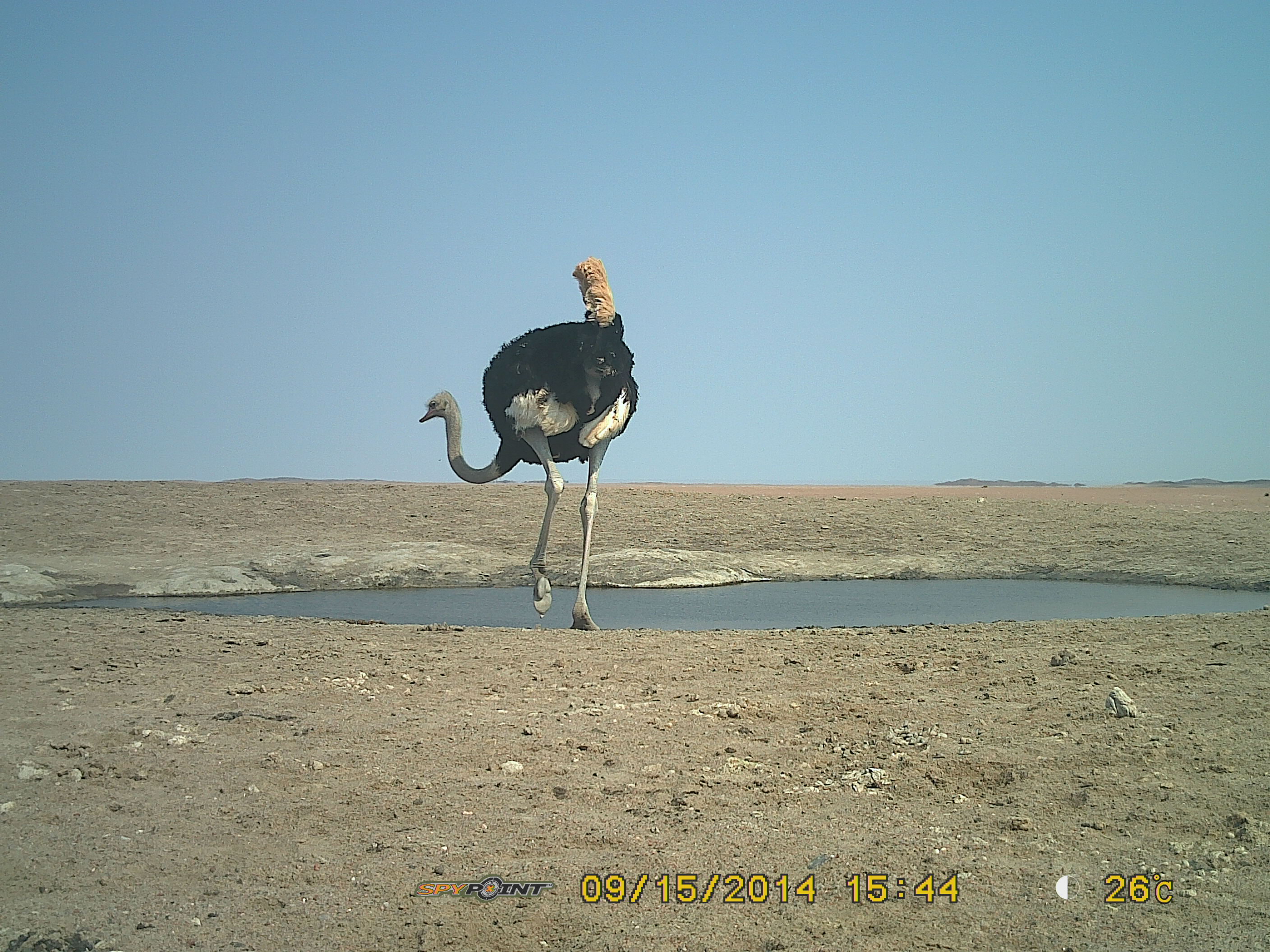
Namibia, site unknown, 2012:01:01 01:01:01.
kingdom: Animalia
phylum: Chordata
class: Aves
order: Struthioniformes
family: Struthionidae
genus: Struthio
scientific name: Struthio camelus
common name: common ostrich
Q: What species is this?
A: Struthio camelus (common ostrich).